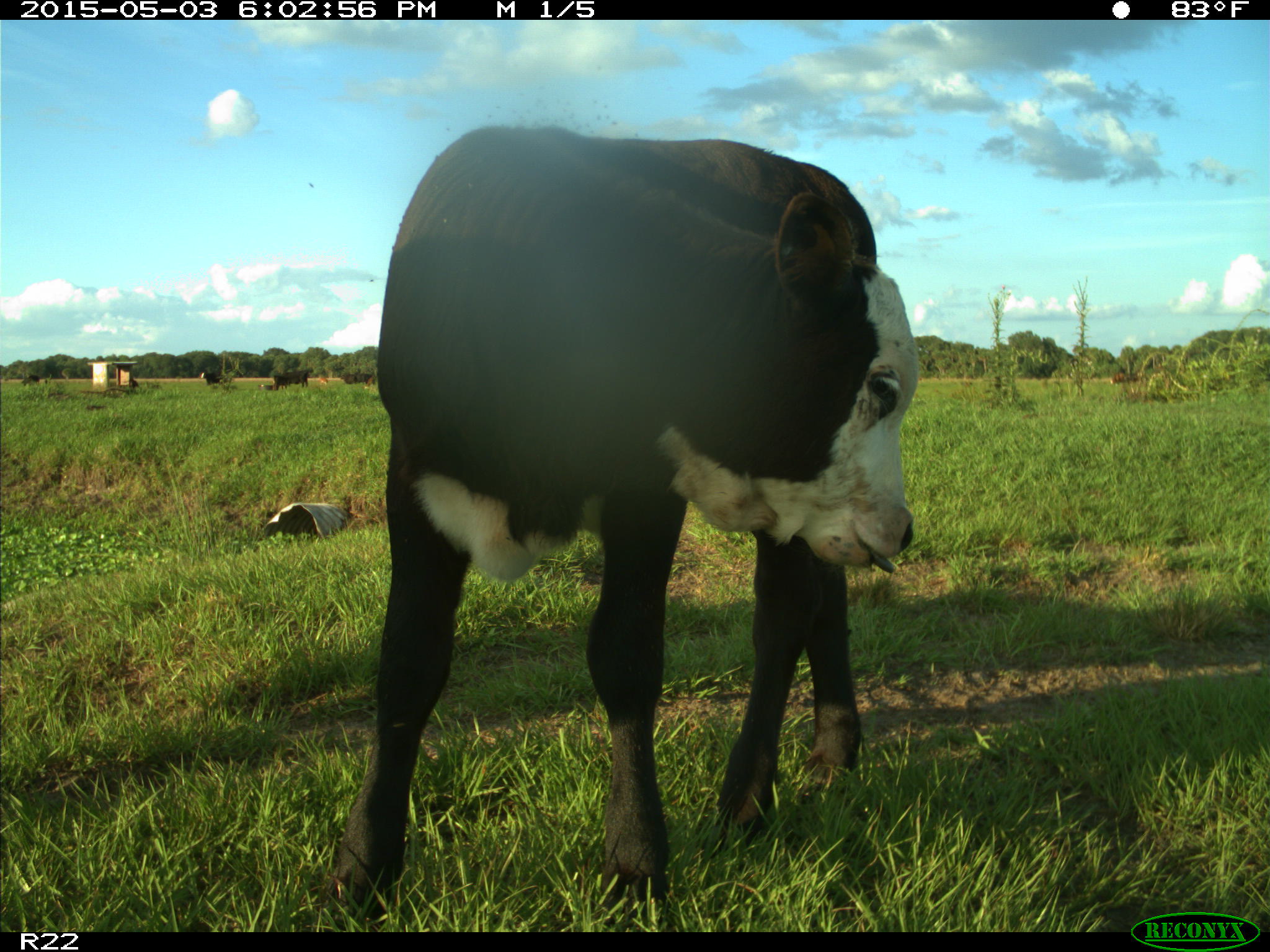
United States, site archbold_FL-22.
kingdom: Animalia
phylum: Chordata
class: Mammalia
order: Artiodactyla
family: Bovidae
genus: Bos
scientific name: Bos taurus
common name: domestic cow